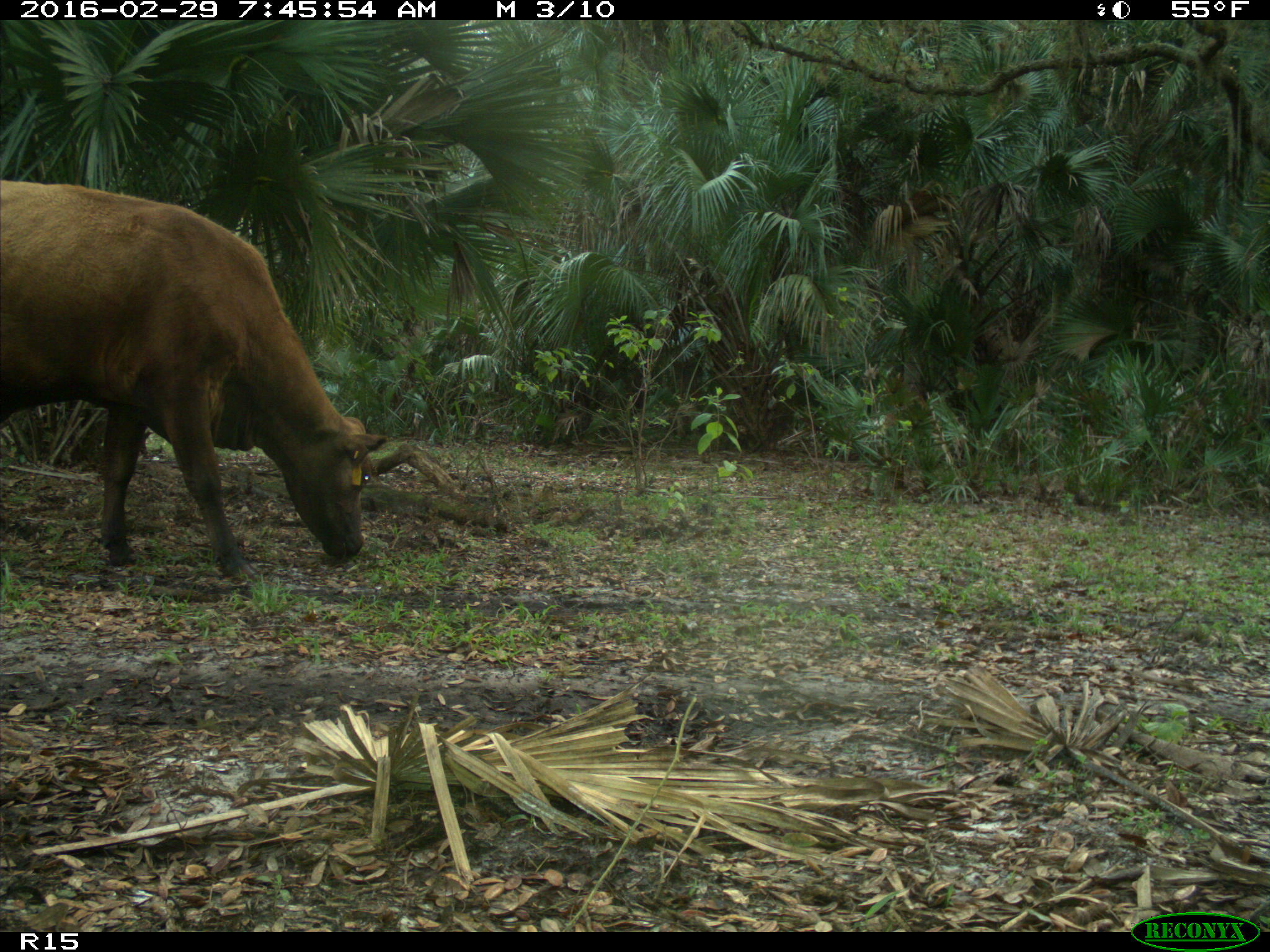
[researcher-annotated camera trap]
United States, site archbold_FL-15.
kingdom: Animalia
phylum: Chordata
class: Mammalia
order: Artiodactyla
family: Bovidae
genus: Bos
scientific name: Bos taurus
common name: domestic cow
Bos taurus (domestic cow).